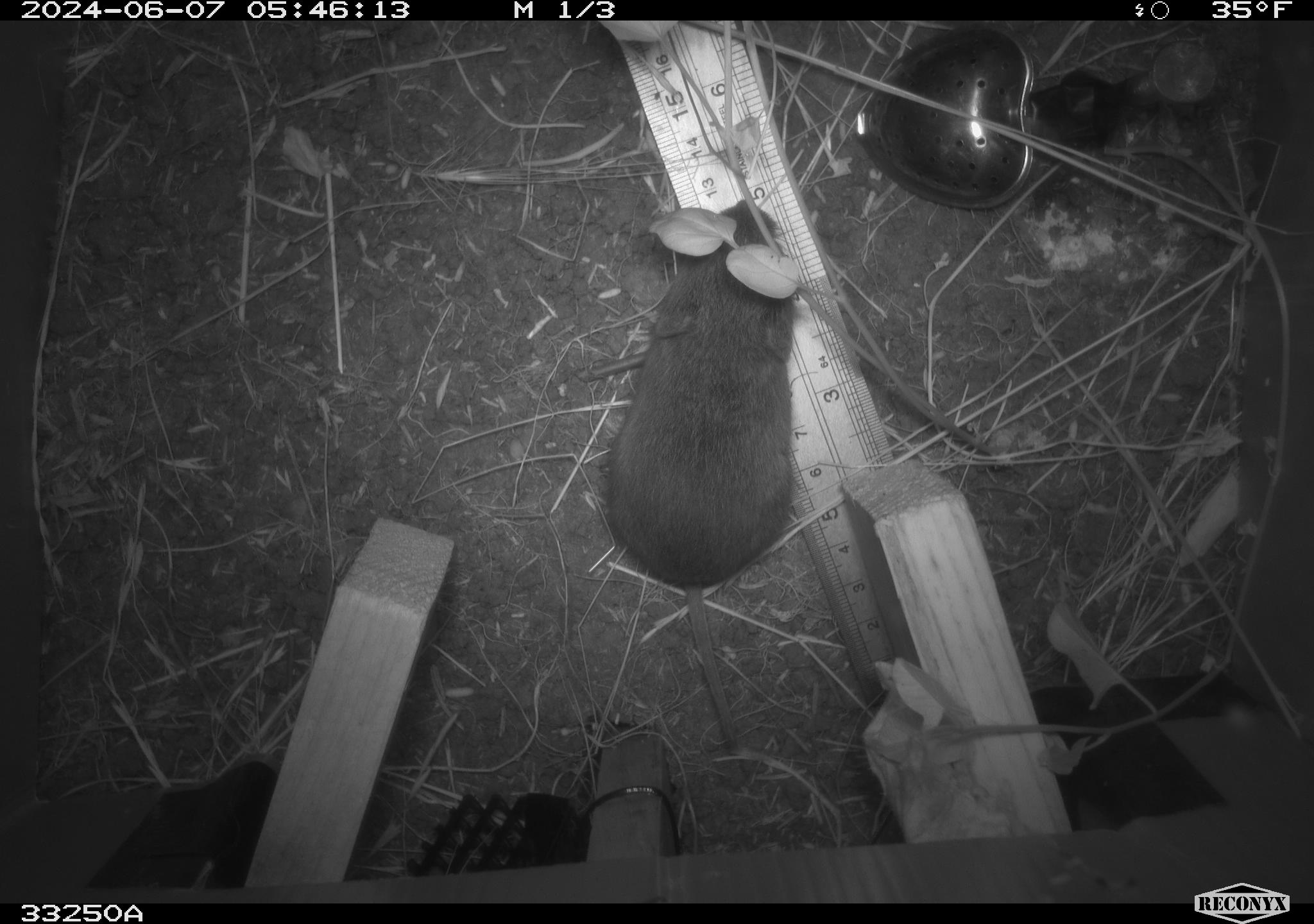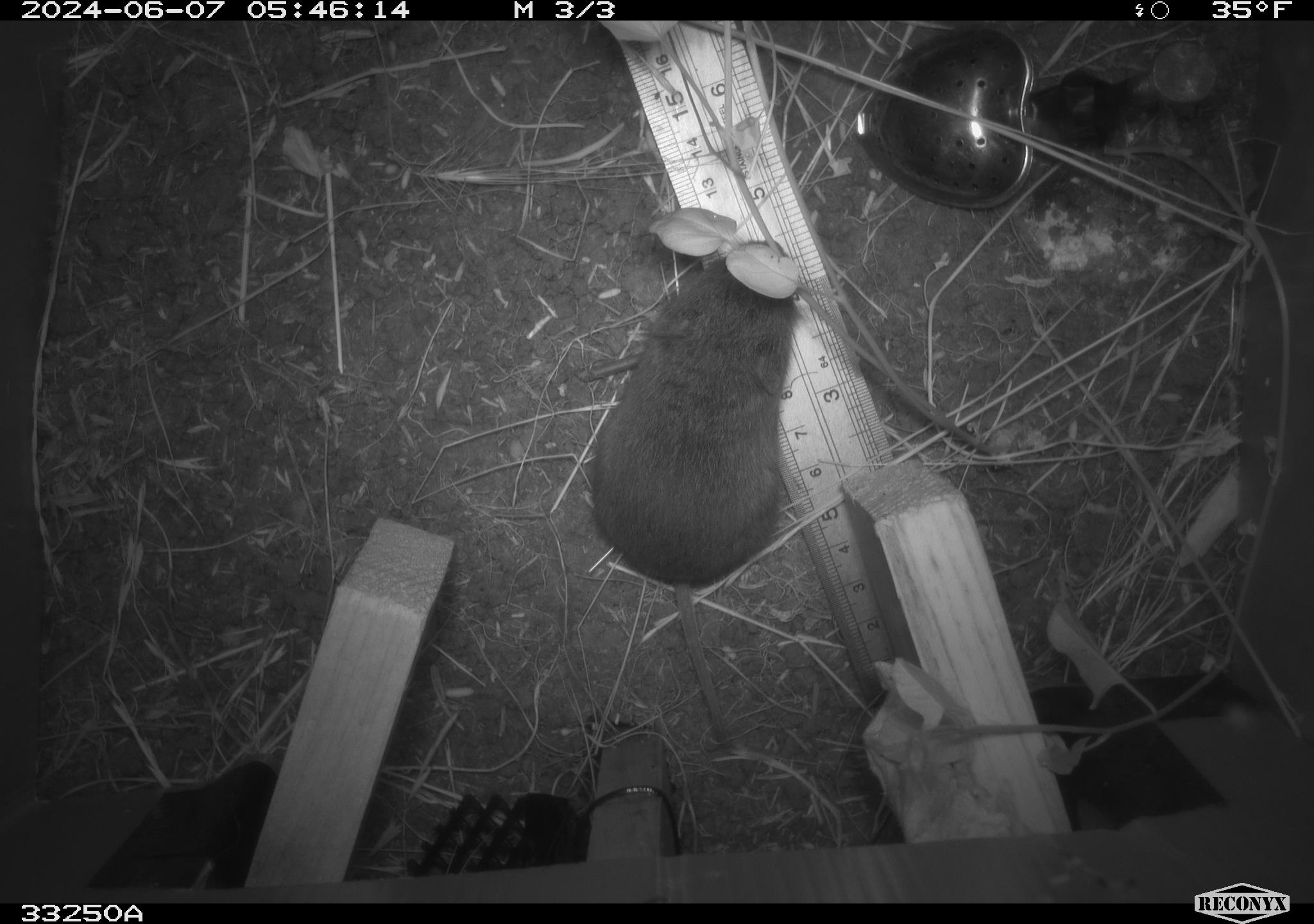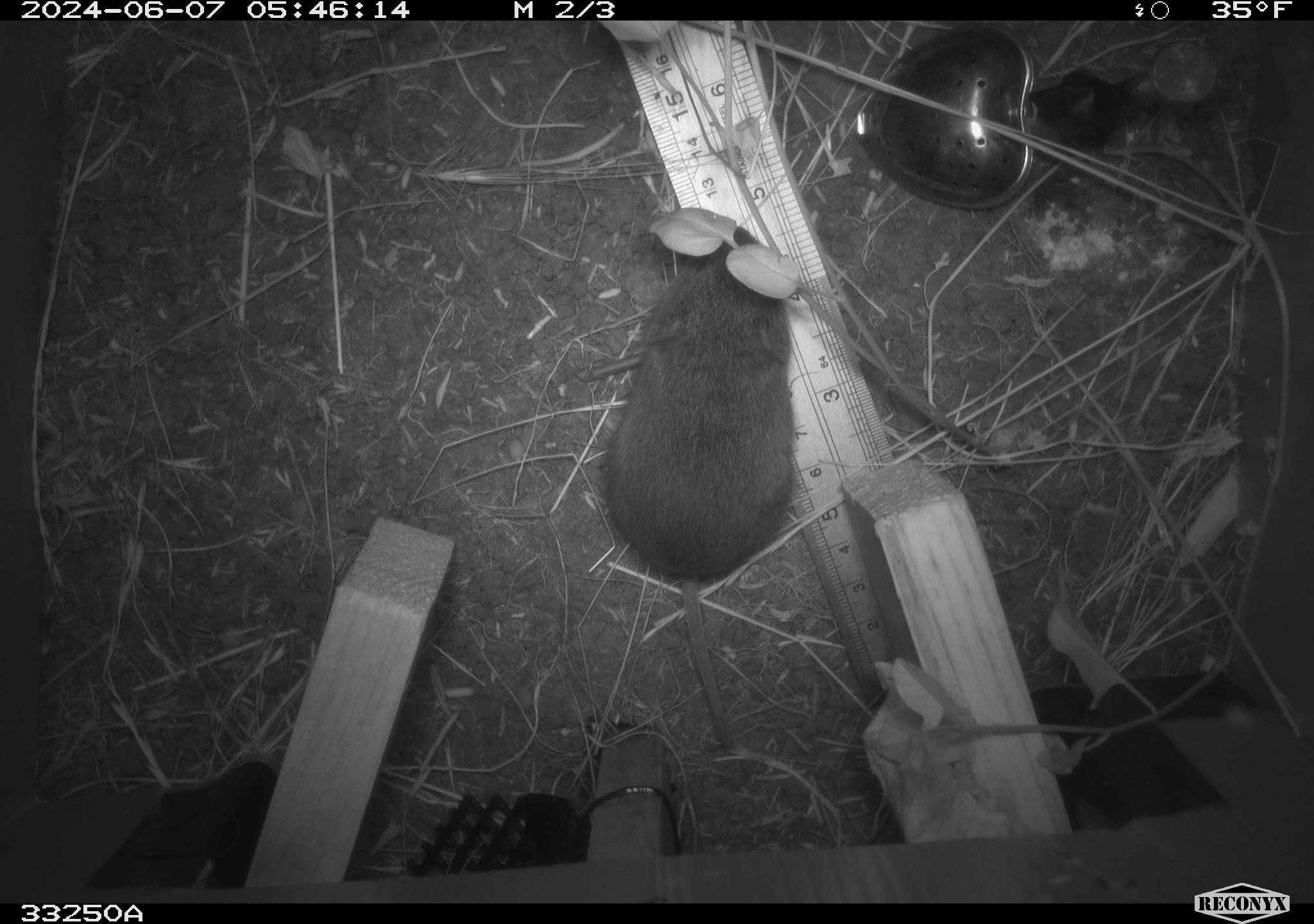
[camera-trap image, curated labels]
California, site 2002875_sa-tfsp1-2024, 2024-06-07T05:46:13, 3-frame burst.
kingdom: Animalia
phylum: Chordata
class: Mammalia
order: Rodentia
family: Cricetidae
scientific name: Arvicolinae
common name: voles, lemmings, and muskrats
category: arvicolinae subfamily